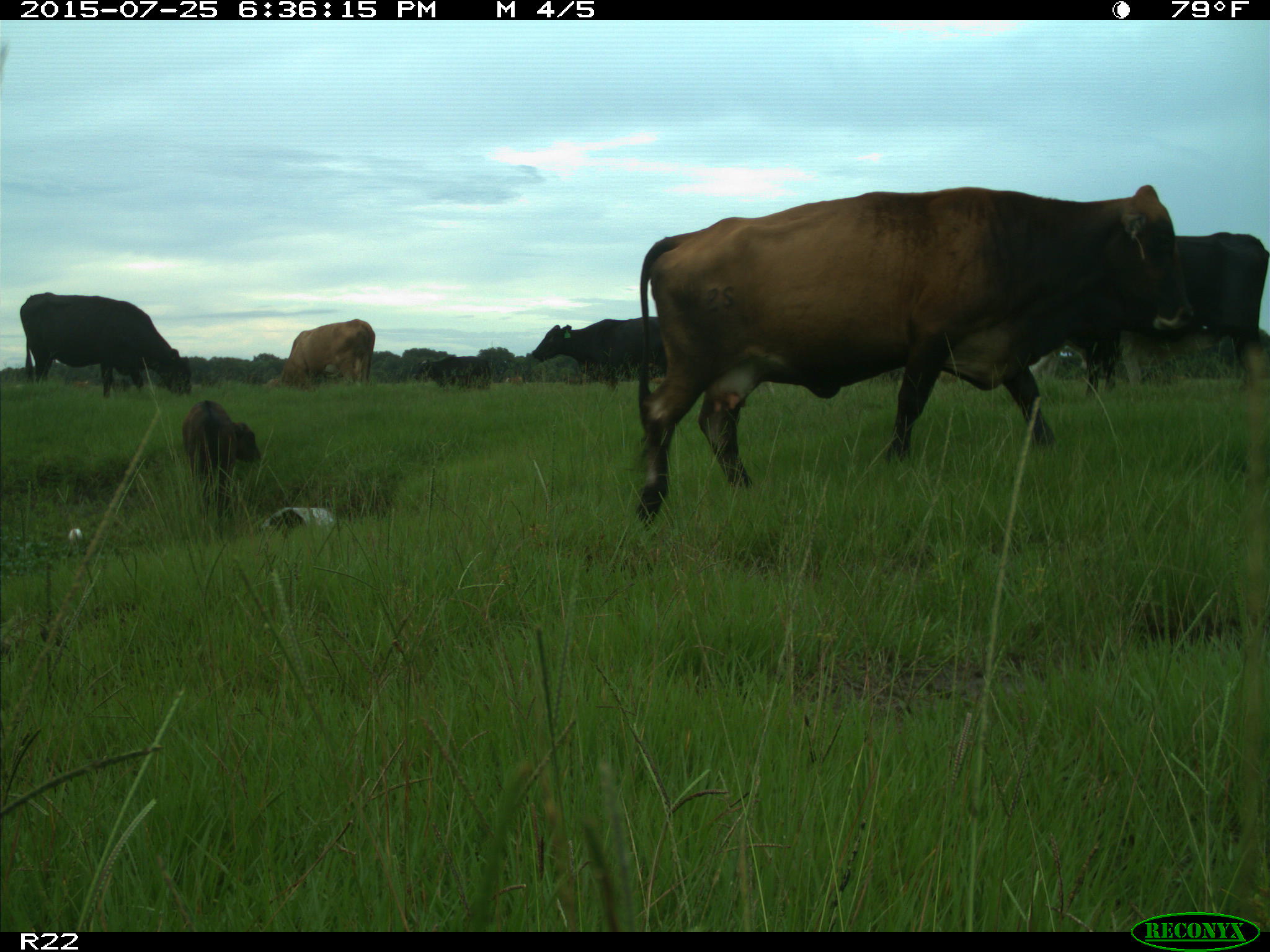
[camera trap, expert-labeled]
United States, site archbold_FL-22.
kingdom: Animalia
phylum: Chordata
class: Mammalia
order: Artiodactyla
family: Bovidae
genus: Bos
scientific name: Bos taurus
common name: domestic cow